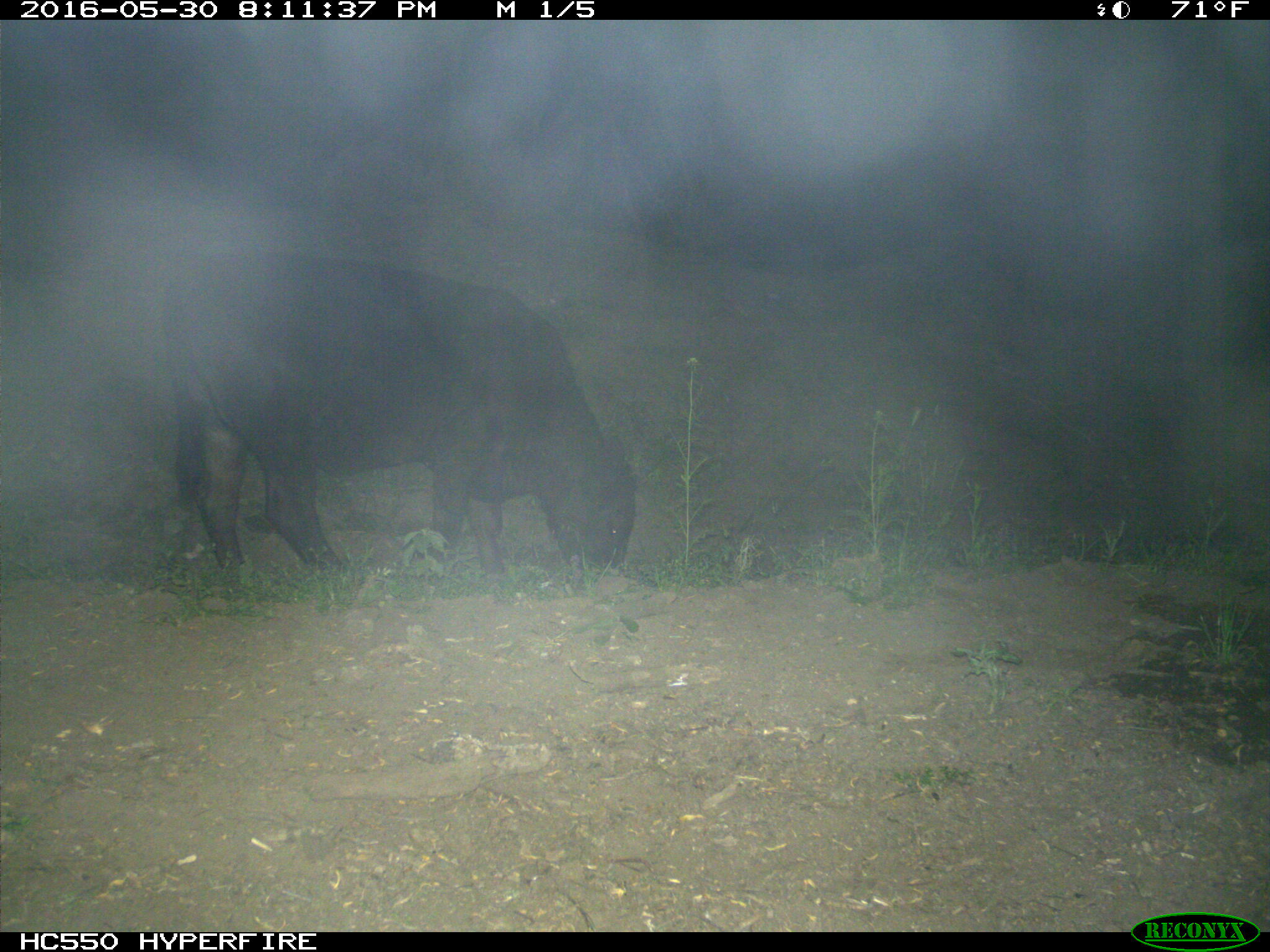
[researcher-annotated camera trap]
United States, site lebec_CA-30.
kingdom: Animalia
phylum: Chordata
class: Mammalia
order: Artiodactyla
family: Bovidae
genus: Bos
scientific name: Bos taurus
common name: domestic cow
Bos taurus (domestic cow).